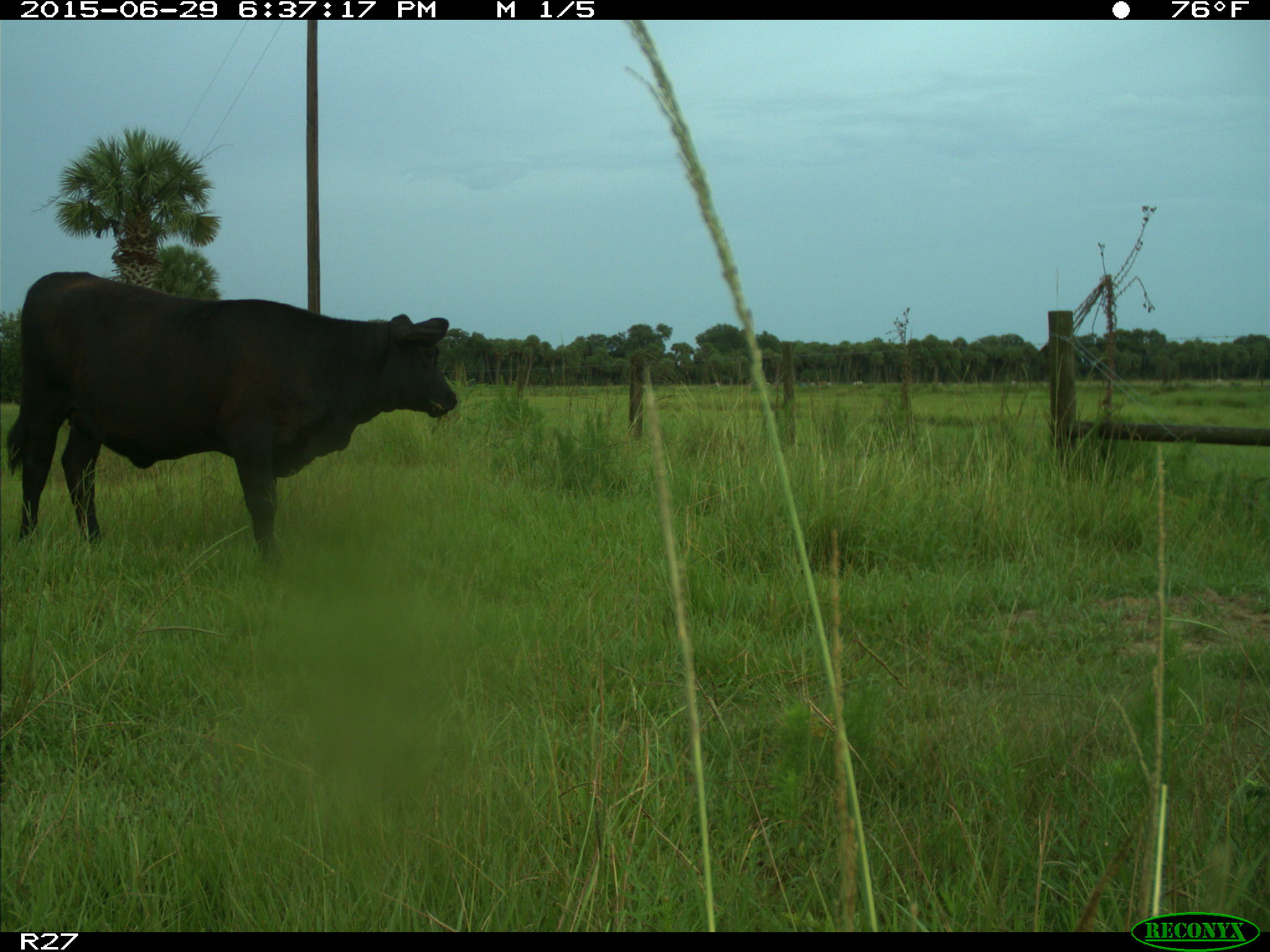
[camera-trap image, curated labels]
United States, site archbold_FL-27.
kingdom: Animalia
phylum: Chordata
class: Mammalia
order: Artiodactyla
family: Bovidae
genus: Bos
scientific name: Bos taurus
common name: domestic cow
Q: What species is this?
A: Bos taurus (domestic cow).